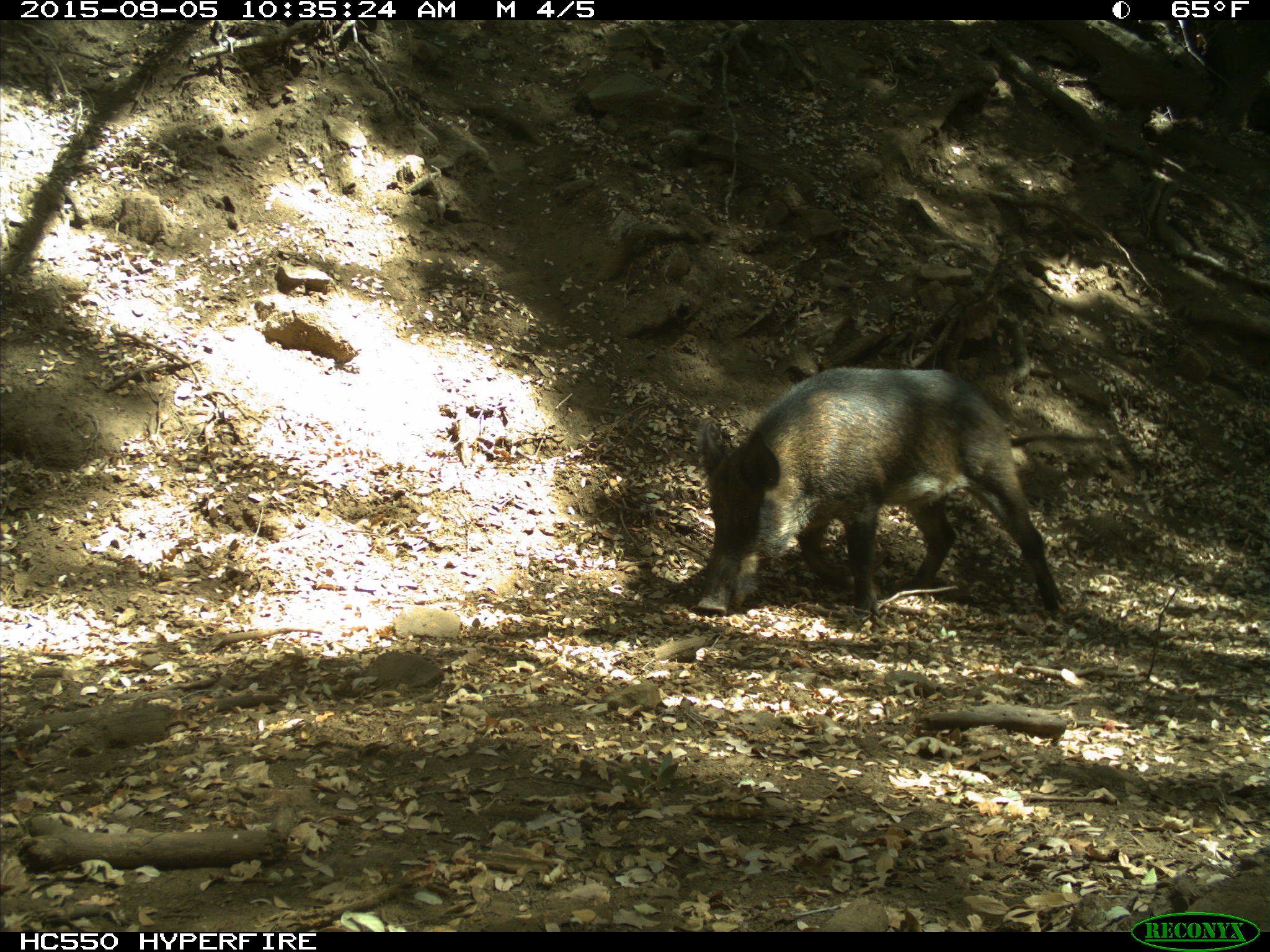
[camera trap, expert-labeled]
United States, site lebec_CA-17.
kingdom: Animalia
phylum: Chordata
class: Mammalia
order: Artiodactyla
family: Suidae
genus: Sus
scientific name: Sus scrofa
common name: wild boar